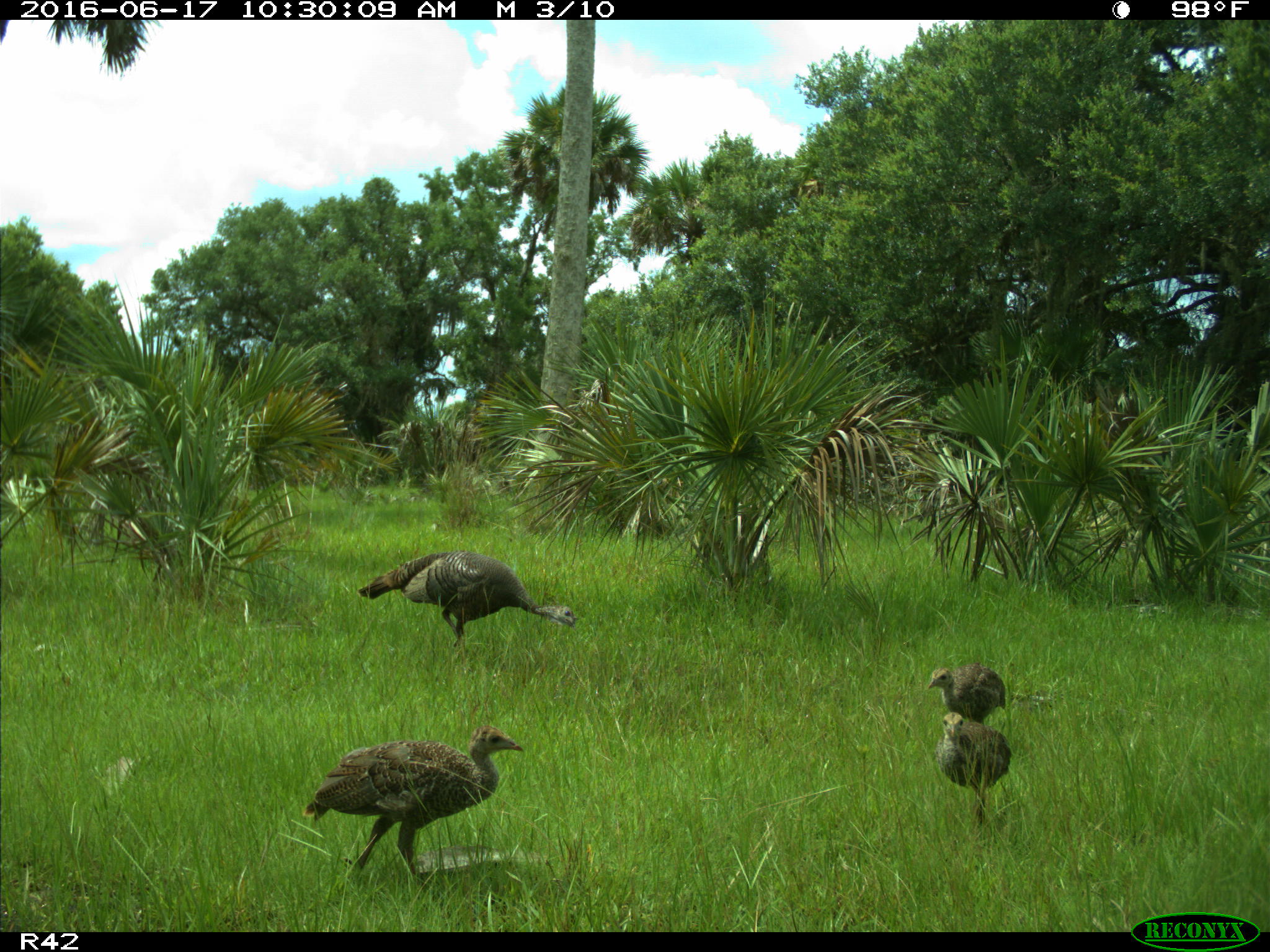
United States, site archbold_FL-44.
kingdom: Animalia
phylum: Chordata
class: Aves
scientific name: Aves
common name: birds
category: unidentified bird